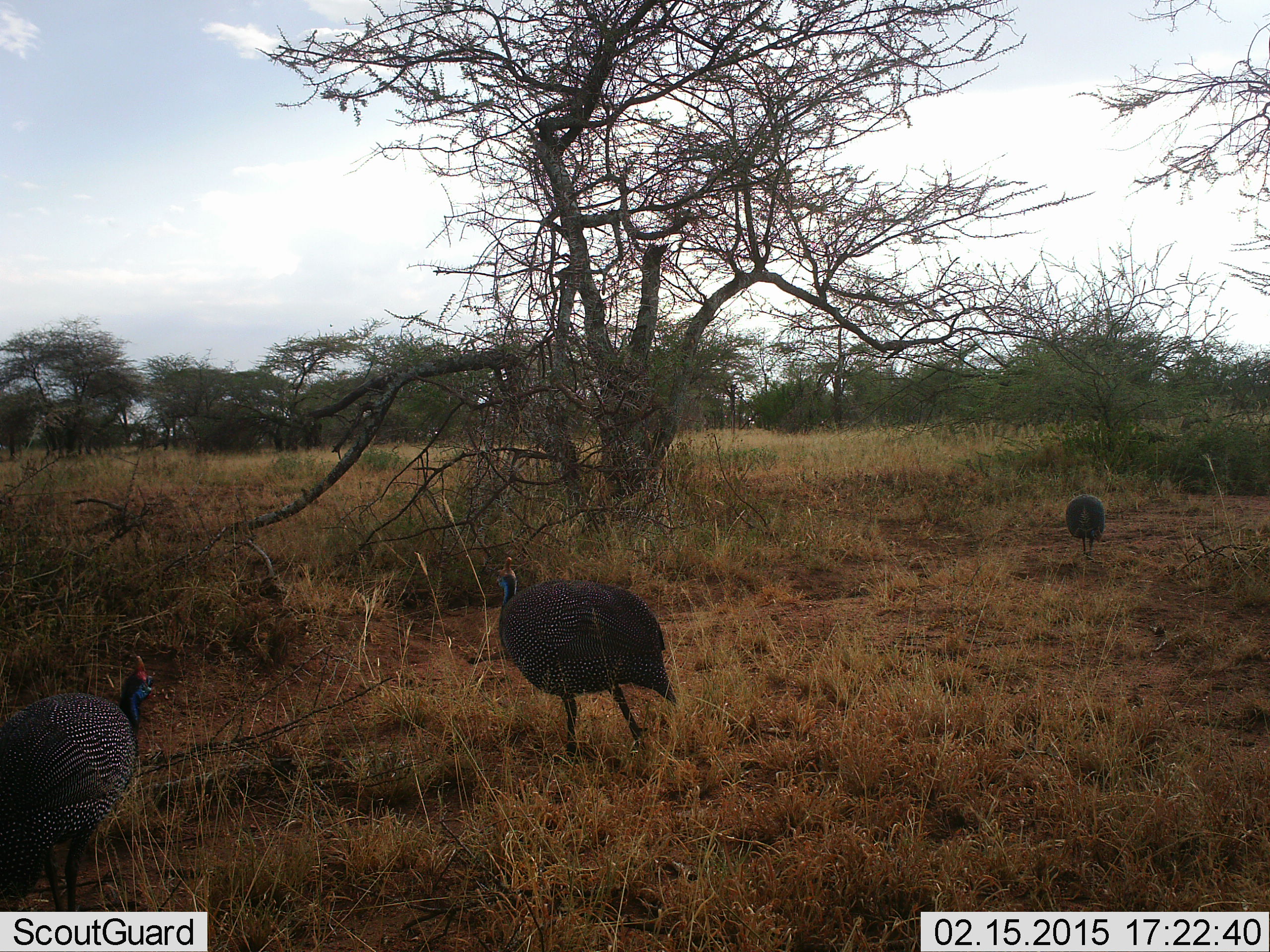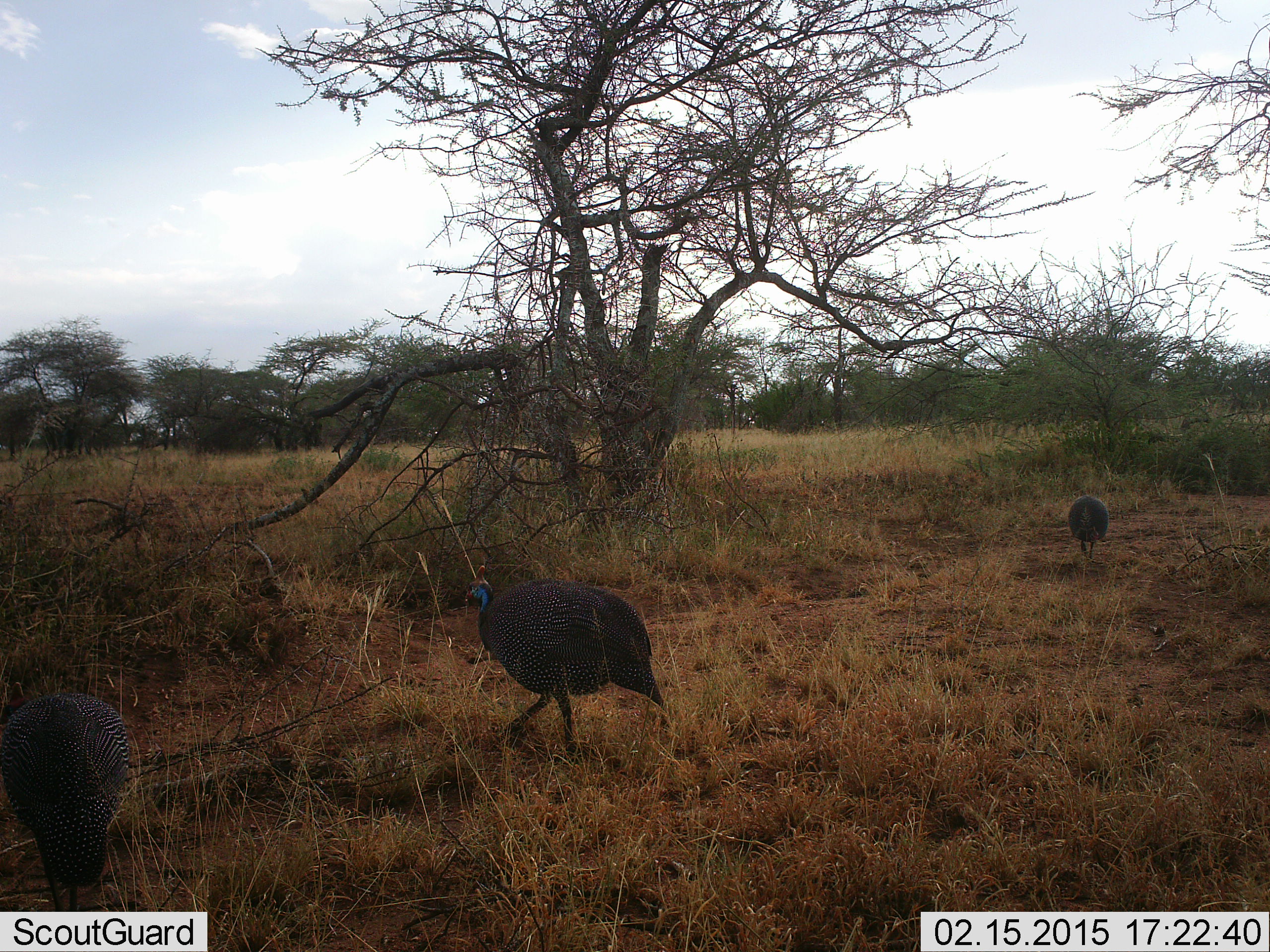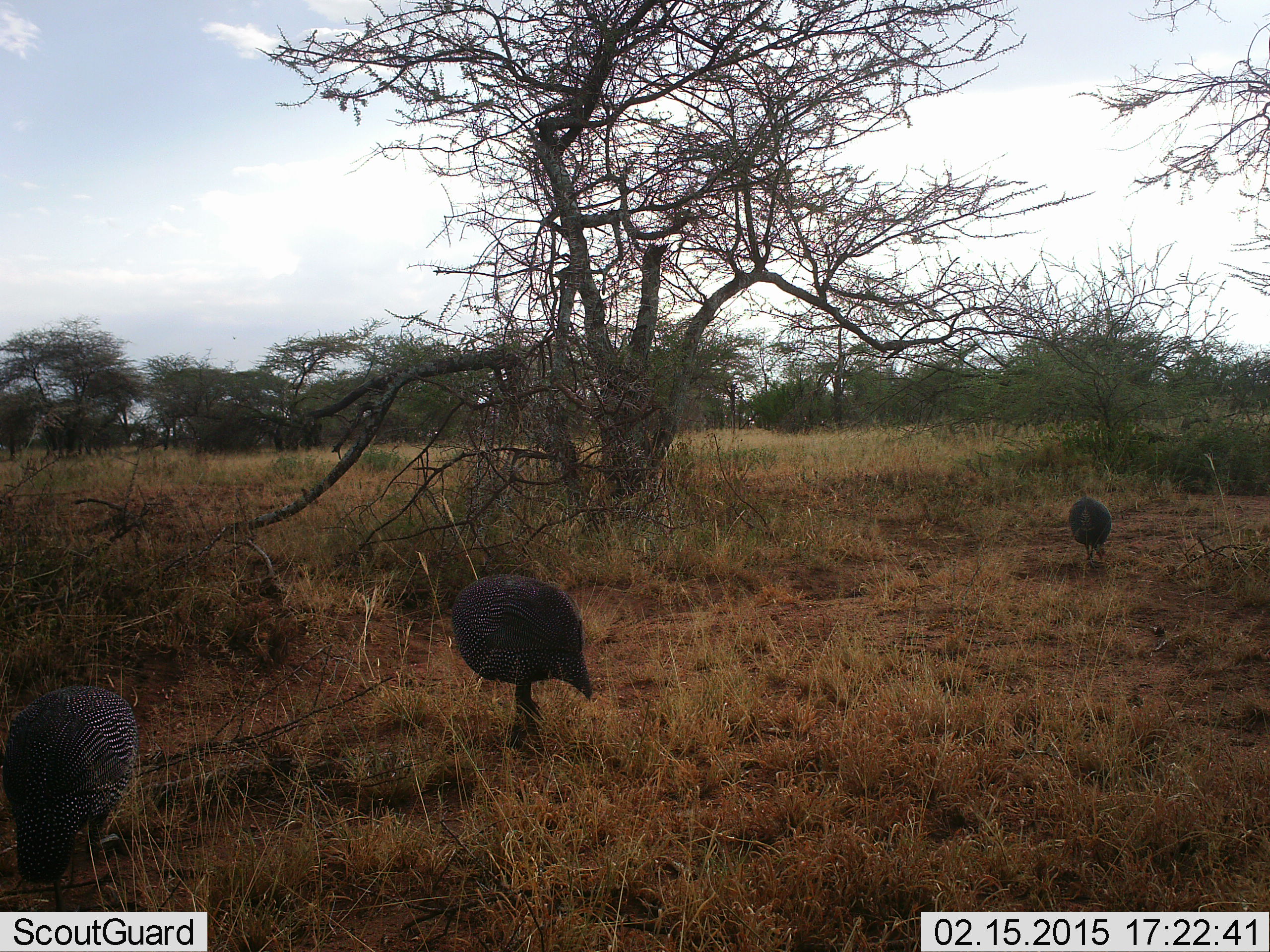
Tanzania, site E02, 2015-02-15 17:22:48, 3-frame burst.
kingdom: Animalia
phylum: Chordata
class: Aves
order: Galliformes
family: Numididae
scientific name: Numididae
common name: guinea fowl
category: guineafowl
Guineafowl (guinea fowl) (Numididae), count 3. Behavior (volunteer vote fractions): standing 10%, resting 10%, moving 80%, interacting 0%. Young present (vote fraction): 0%. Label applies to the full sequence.